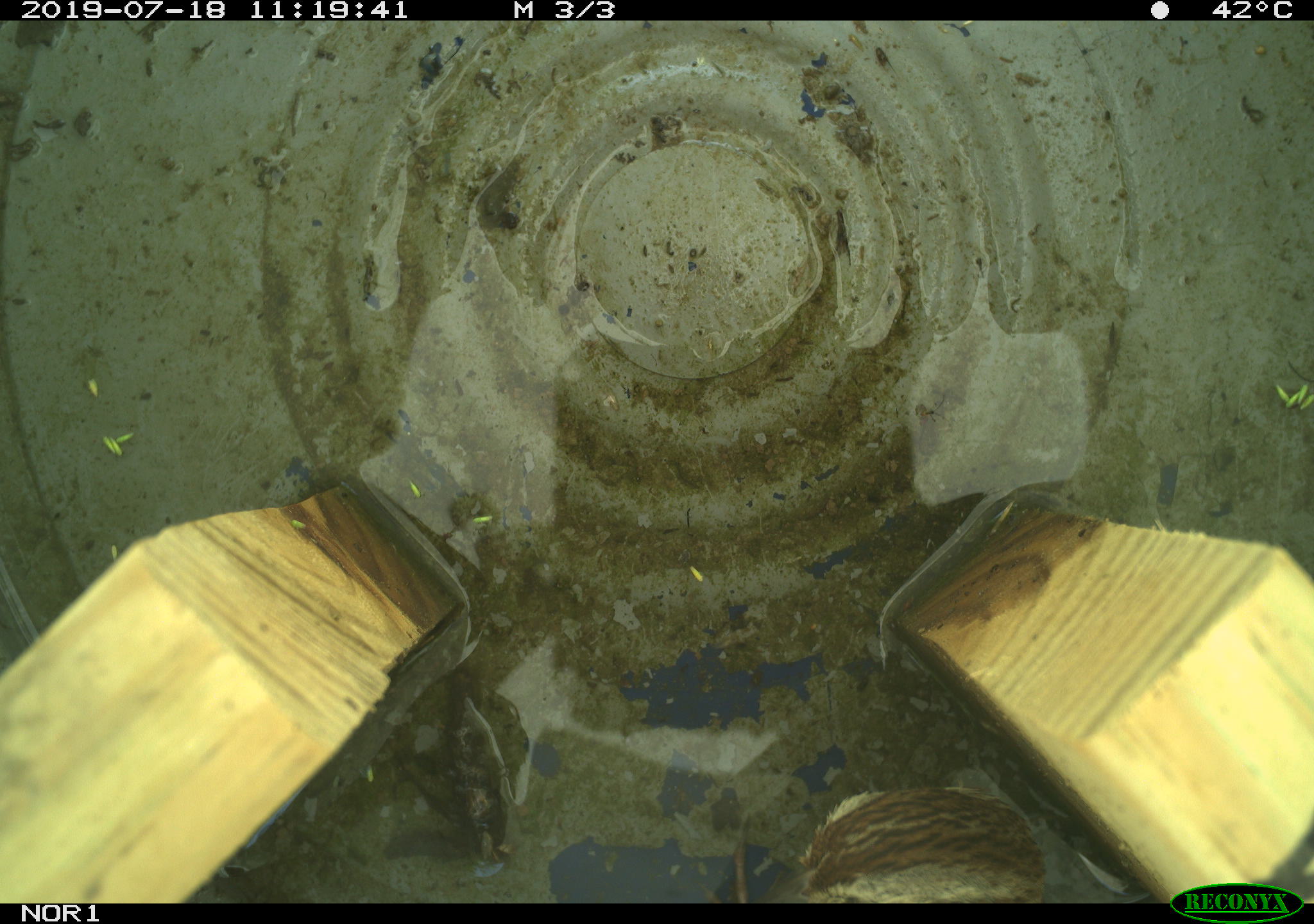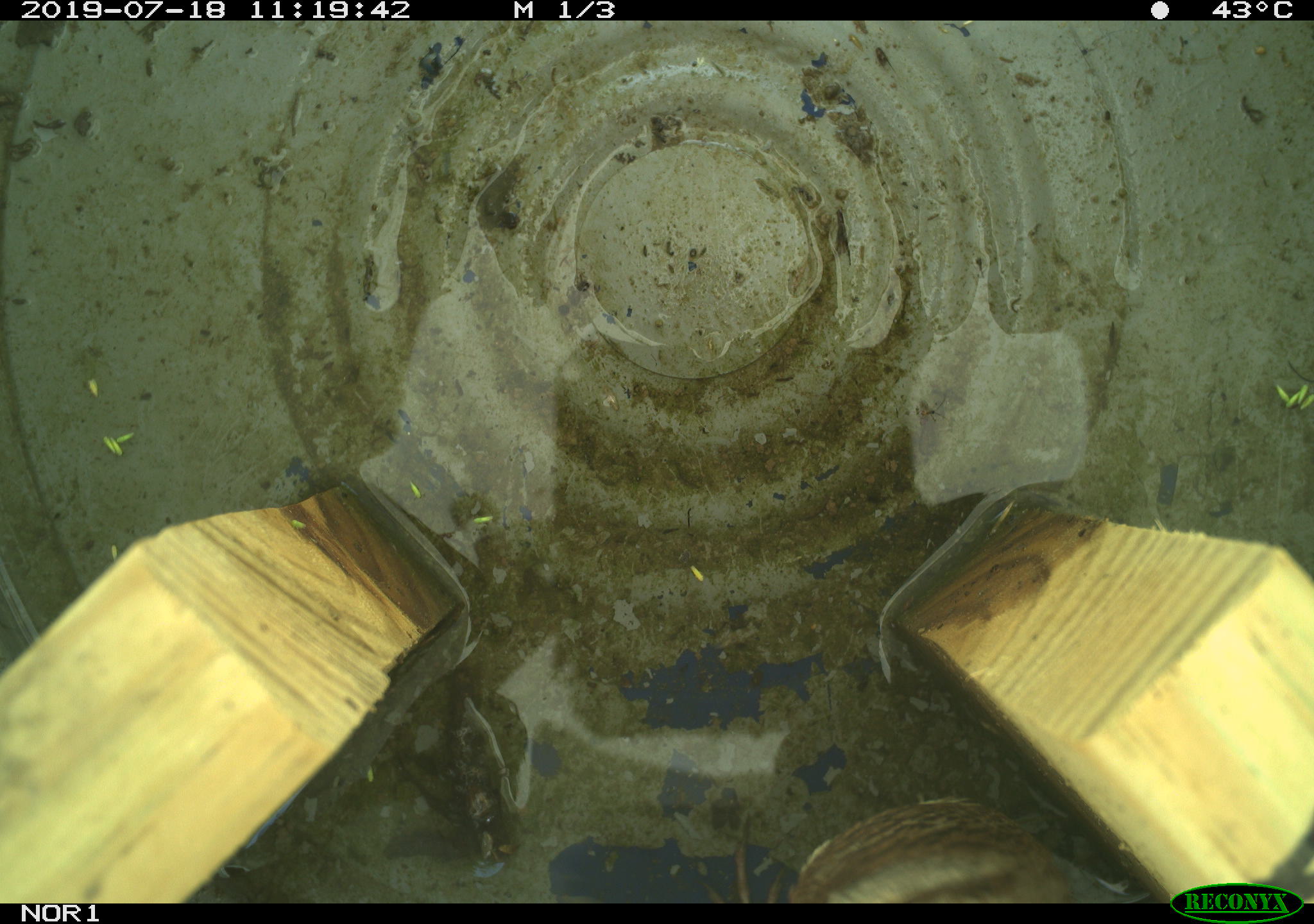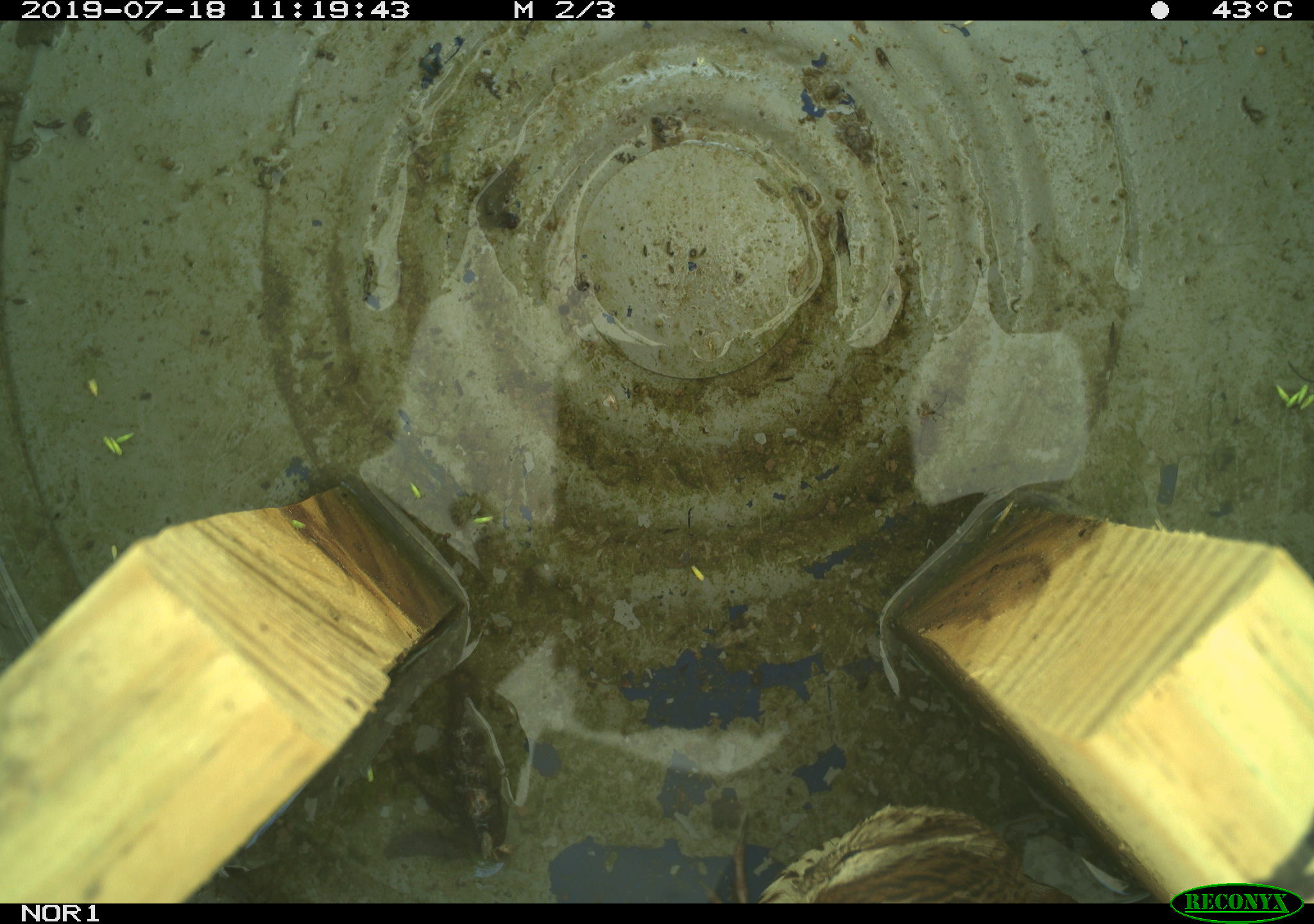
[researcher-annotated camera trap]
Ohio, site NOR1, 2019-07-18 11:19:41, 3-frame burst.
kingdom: Animalia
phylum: Chordata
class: Aves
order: Passeriformes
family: Passerellidae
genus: Melospiza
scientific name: Melospiza melodia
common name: song sparrow